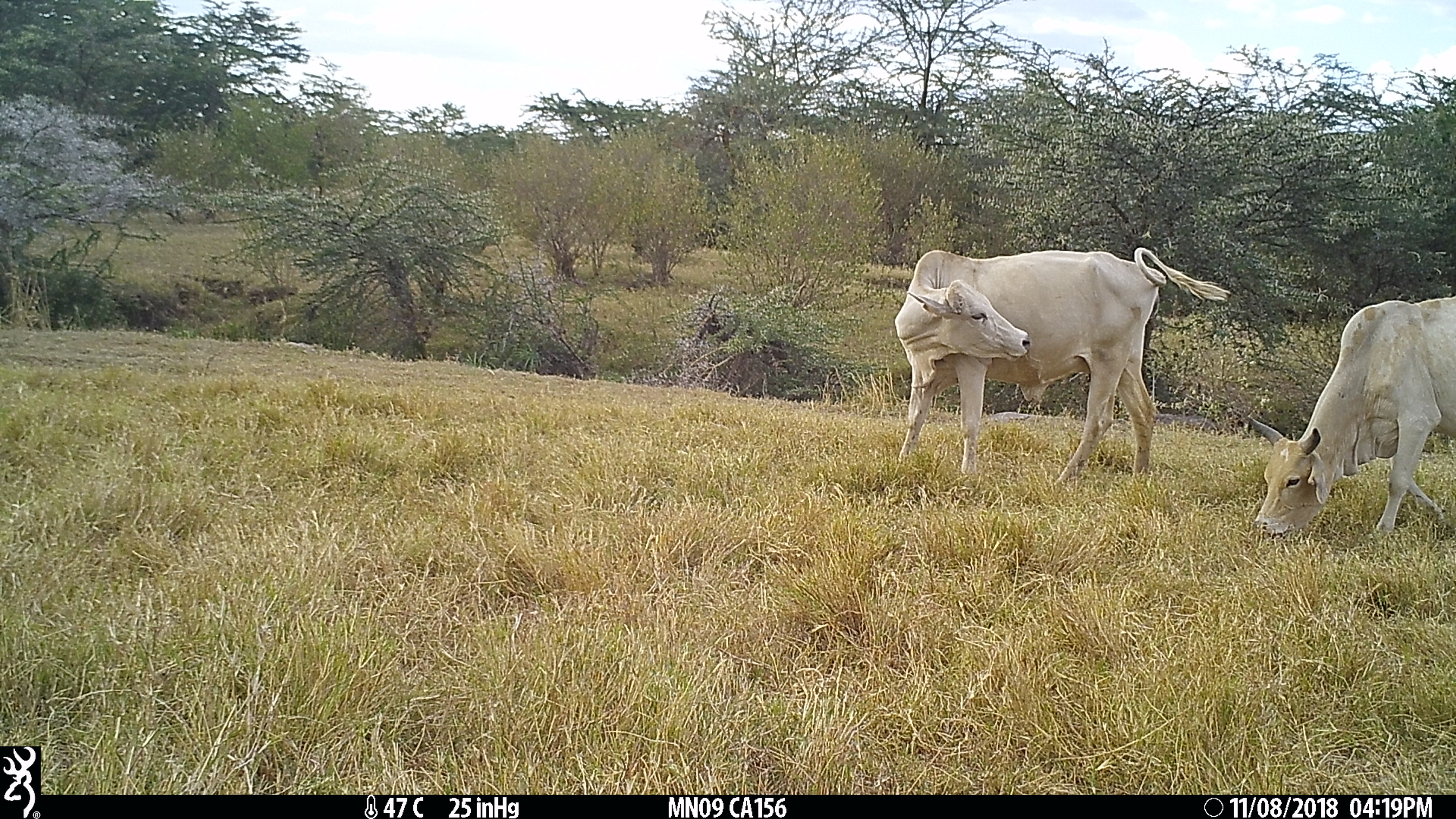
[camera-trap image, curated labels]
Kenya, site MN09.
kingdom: Animalia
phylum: Chordata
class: Mammalia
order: Artiodactyla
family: Bovidae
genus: Bos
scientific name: Bos taurus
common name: cattle